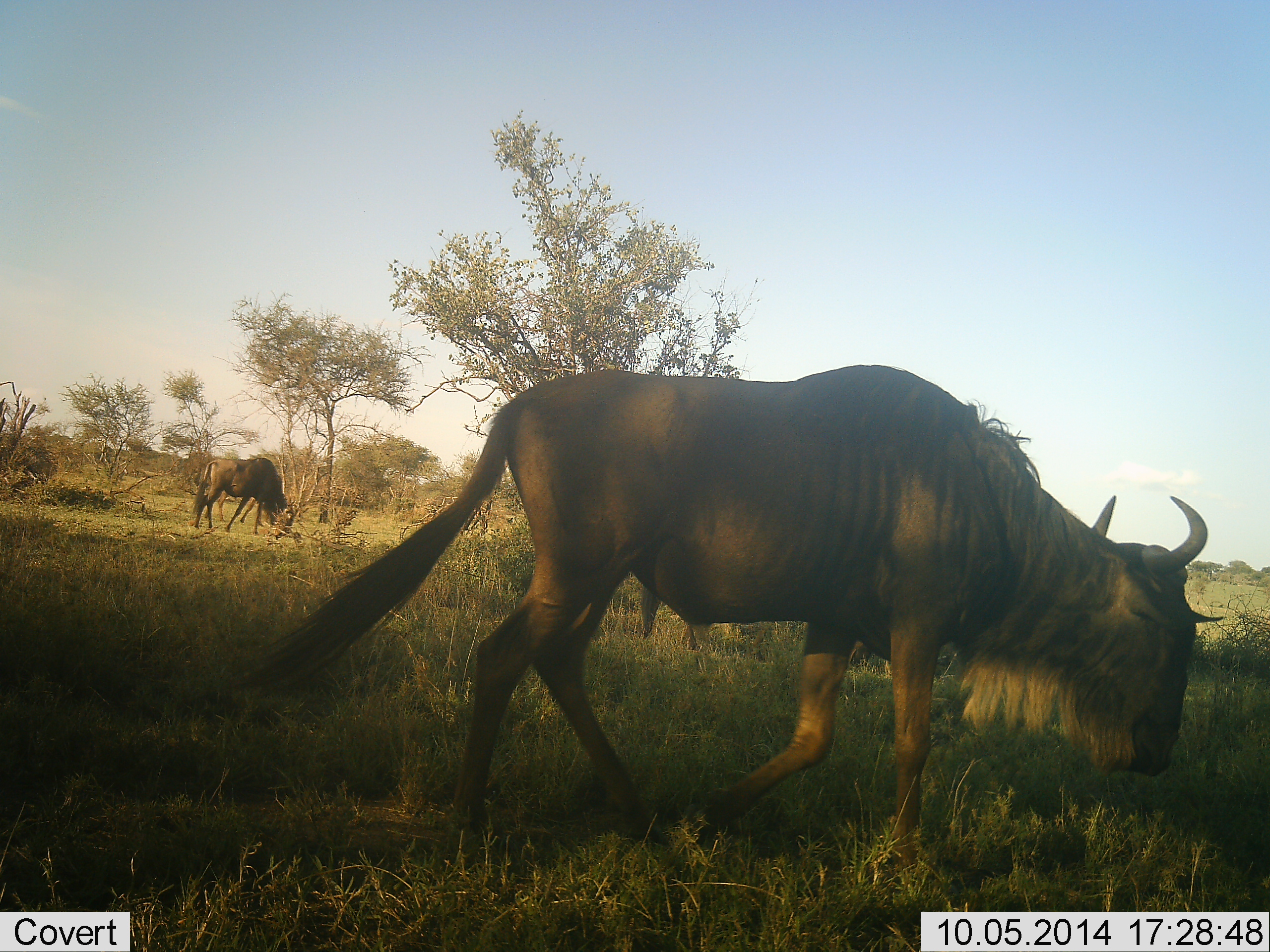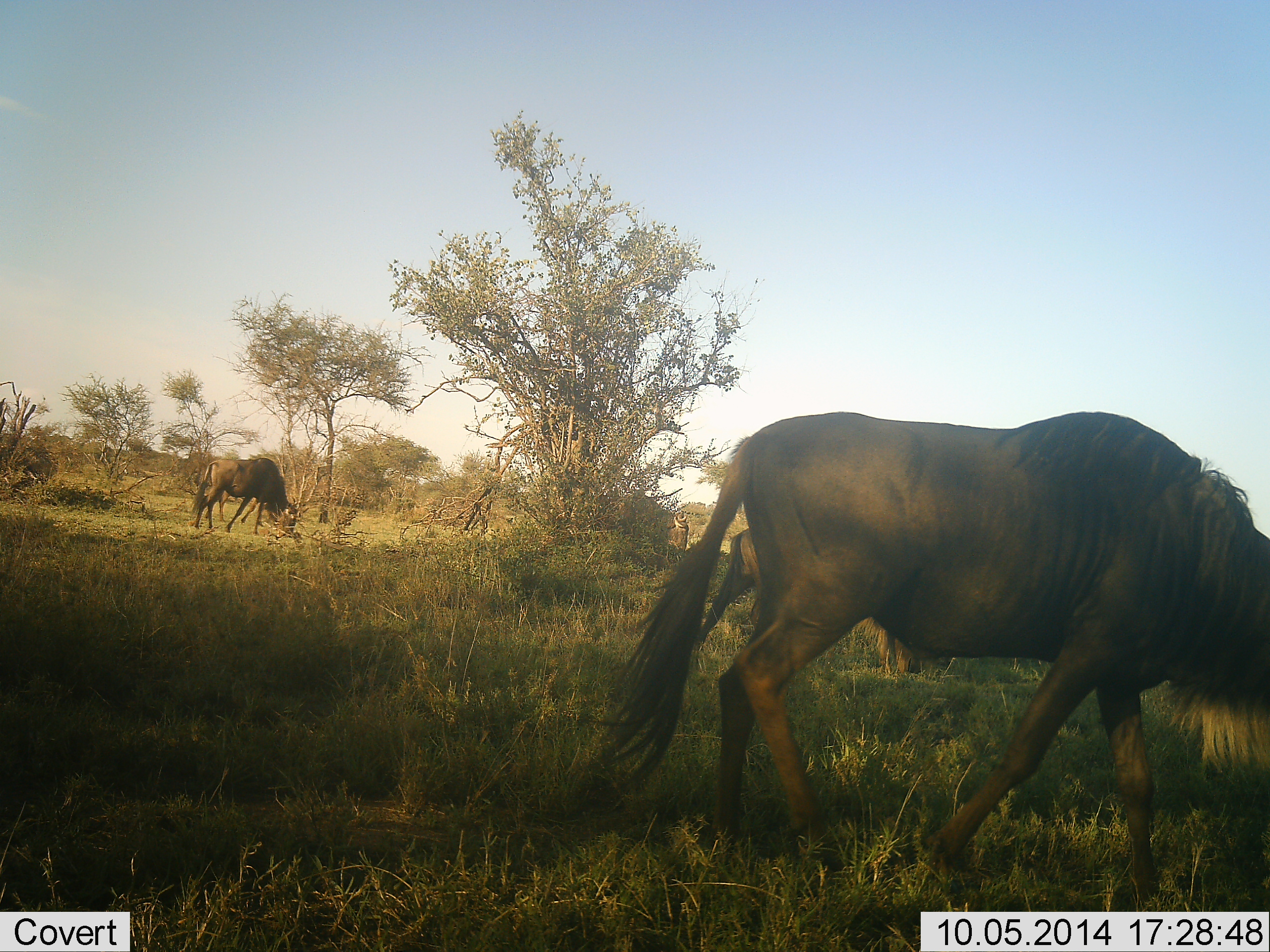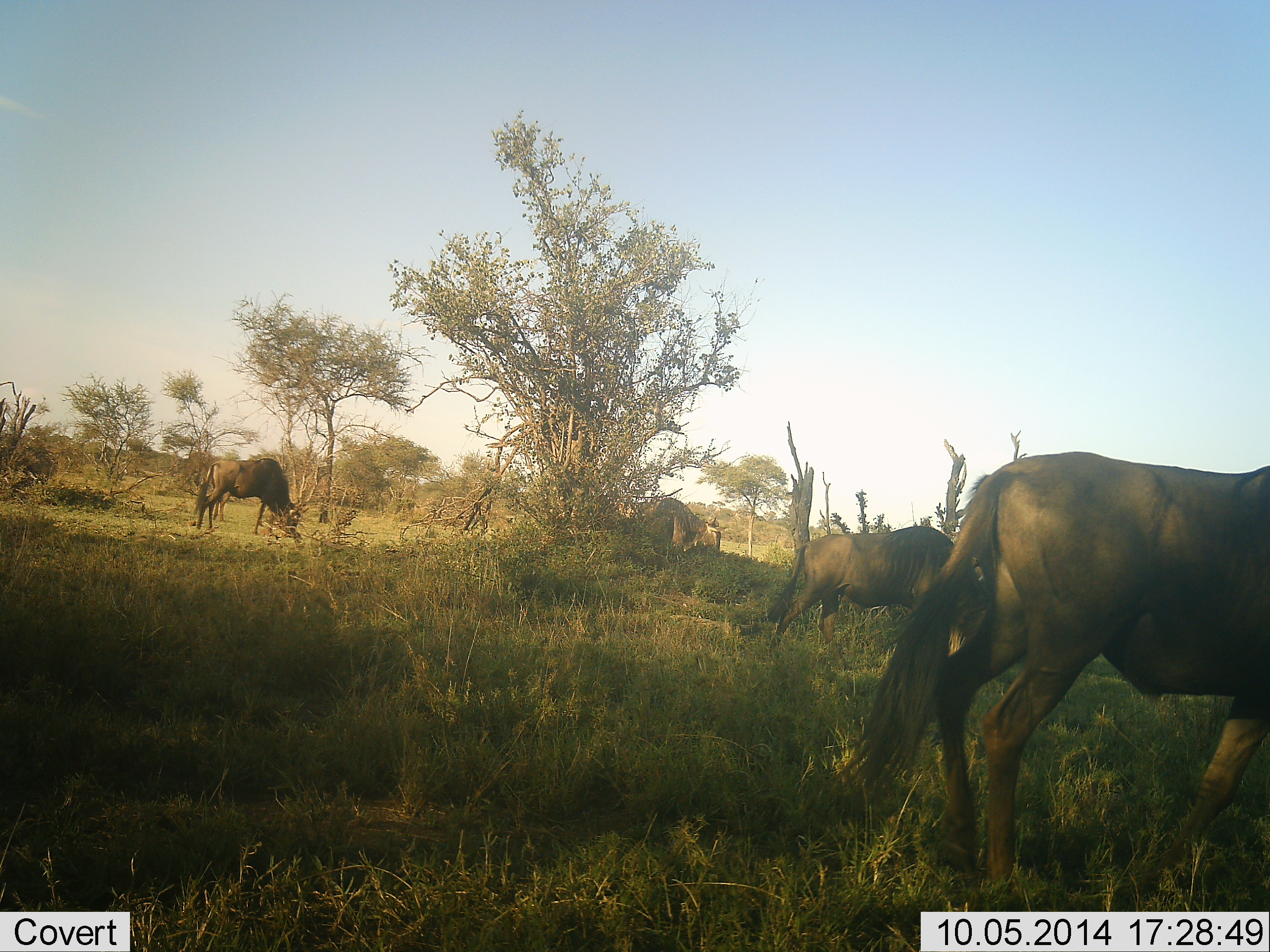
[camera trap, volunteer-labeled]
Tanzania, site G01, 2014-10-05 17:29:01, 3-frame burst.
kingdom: Animalia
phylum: Chordata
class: Mammalia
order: Artiodactyla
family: Bovidae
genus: Connochaetes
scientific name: Connochaetes taurinus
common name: blue wildebeest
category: wildebeest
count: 4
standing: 10%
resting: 0%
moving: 70%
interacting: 0%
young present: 0%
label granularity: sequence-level